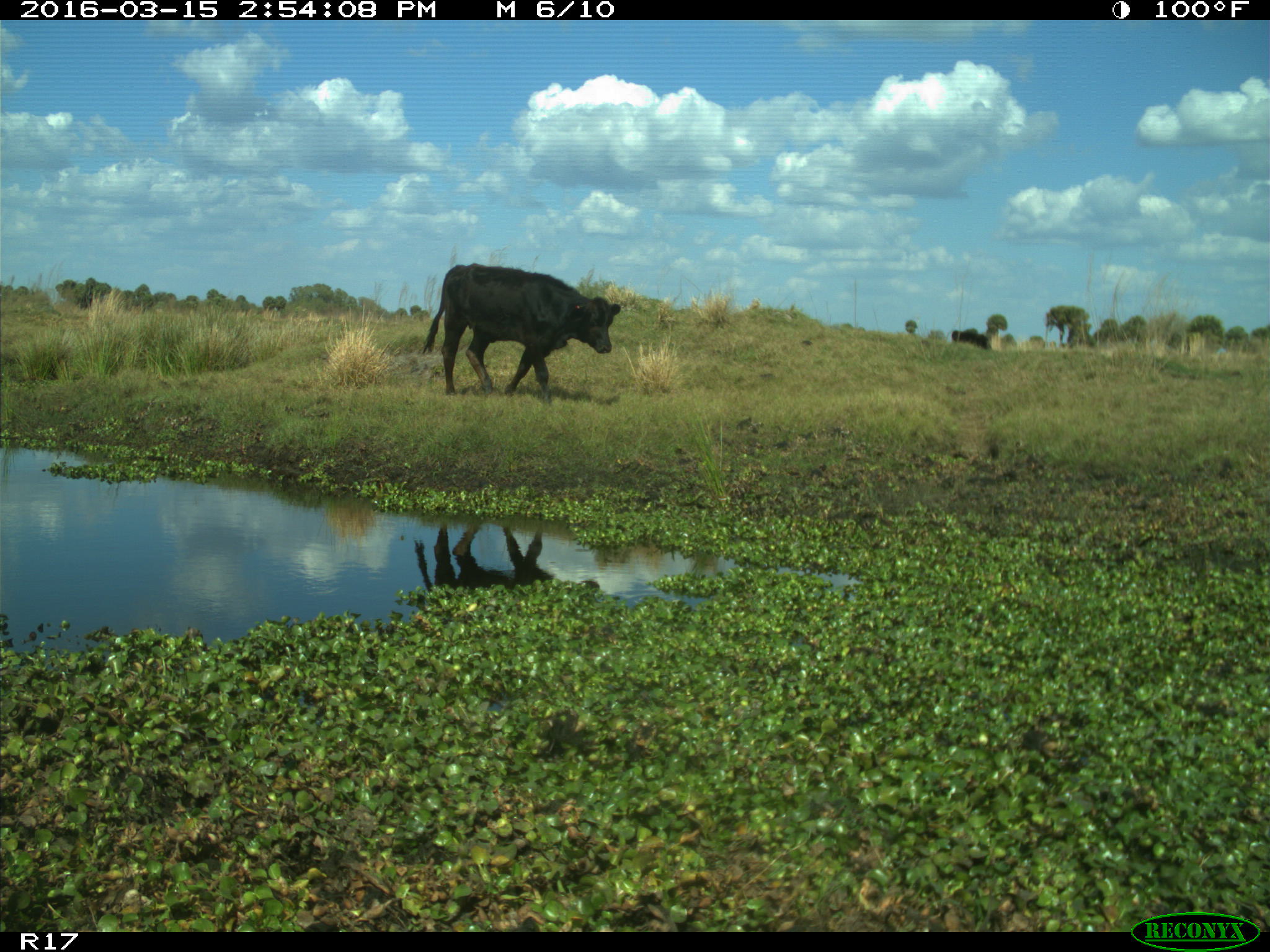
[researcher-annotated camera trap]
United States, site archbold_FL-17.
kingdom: Animalia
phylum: Chordata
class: Mammalia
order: Artiodactyla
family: Bovidae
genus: Bos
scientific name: Bos taurus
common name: domestic cow